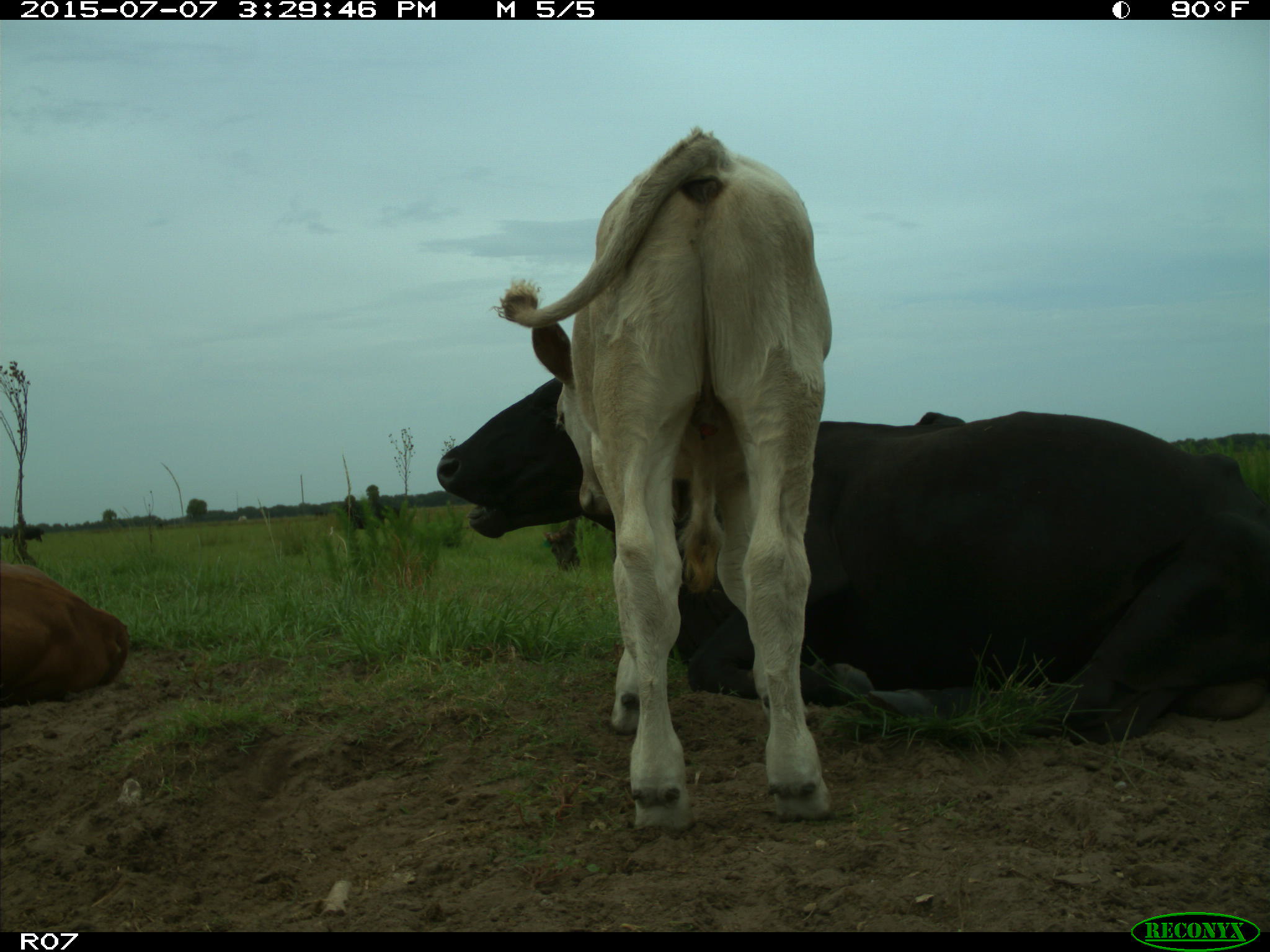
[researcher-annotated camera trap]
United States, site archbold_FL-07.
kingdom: Animalia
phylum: Chordata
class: Mammalia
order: Artiodactyla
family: Bovidae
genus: Bos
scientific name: Bos taurus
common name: domestic cow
Bos taurus (domestic cow).